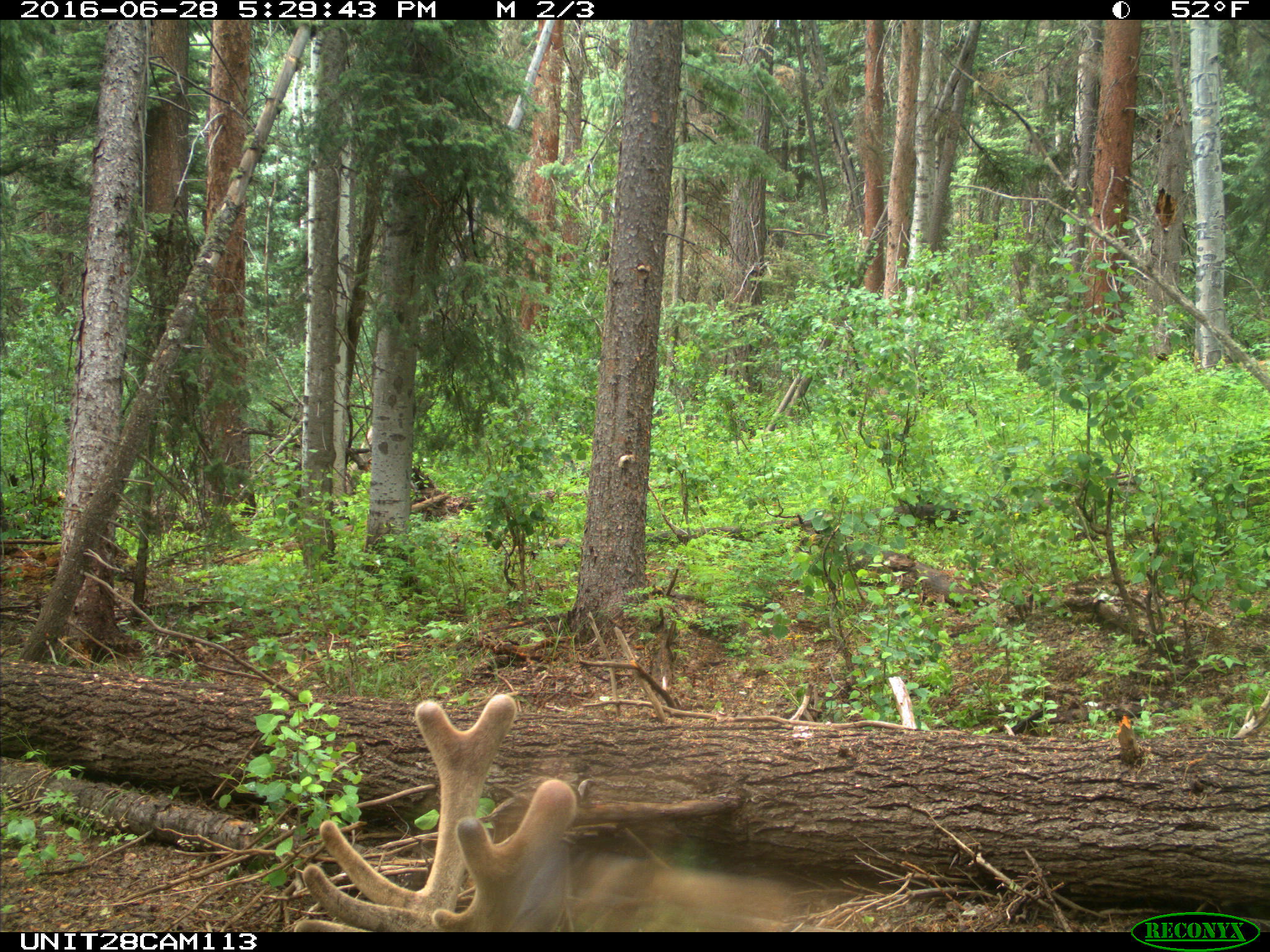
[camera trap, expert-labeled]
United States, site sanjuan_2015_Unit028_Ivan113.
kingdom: Animalia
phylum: Chordata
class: Mammalia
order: Artiodactyla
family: Cervidae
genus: Cervus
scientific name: Cervus elaphus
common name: red deer